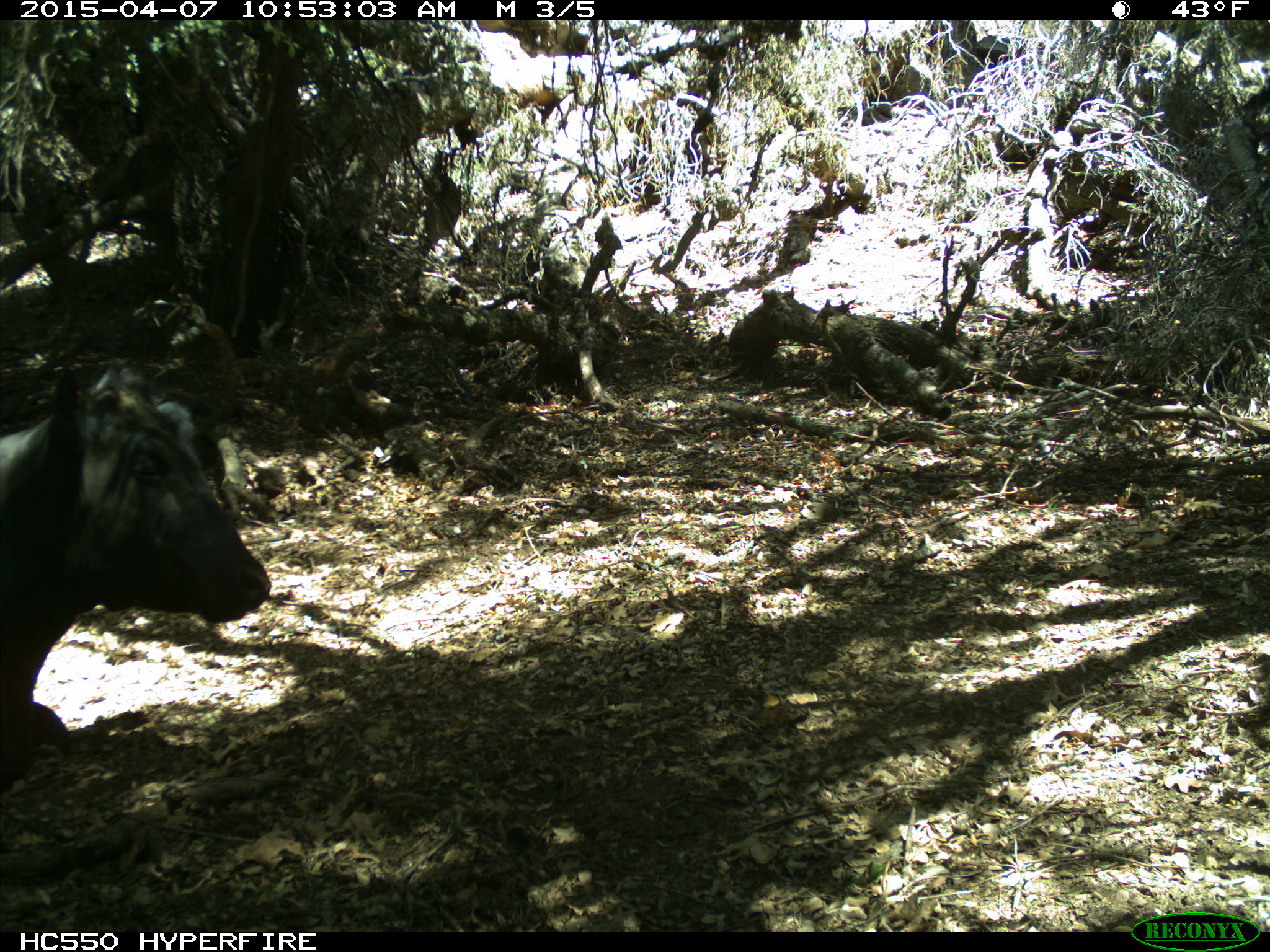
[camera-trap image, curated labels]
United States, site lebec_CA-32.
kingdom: Animalia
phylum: Chordata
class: Mammalia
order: Artiodactyla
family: Bovidae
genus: Bos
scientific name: Bos taurus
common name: domestic cow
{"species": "Bos taurus (domestic cow)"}